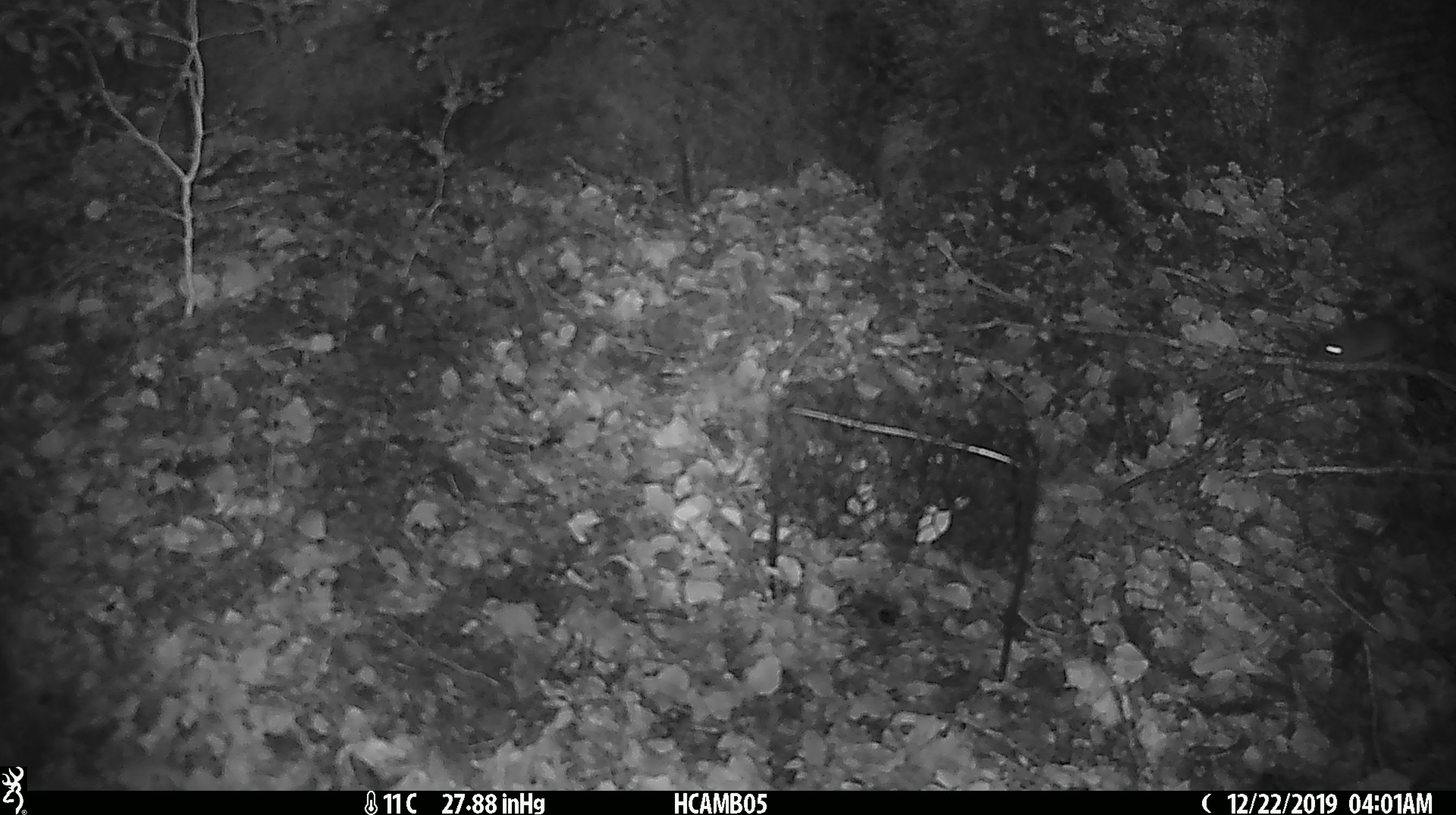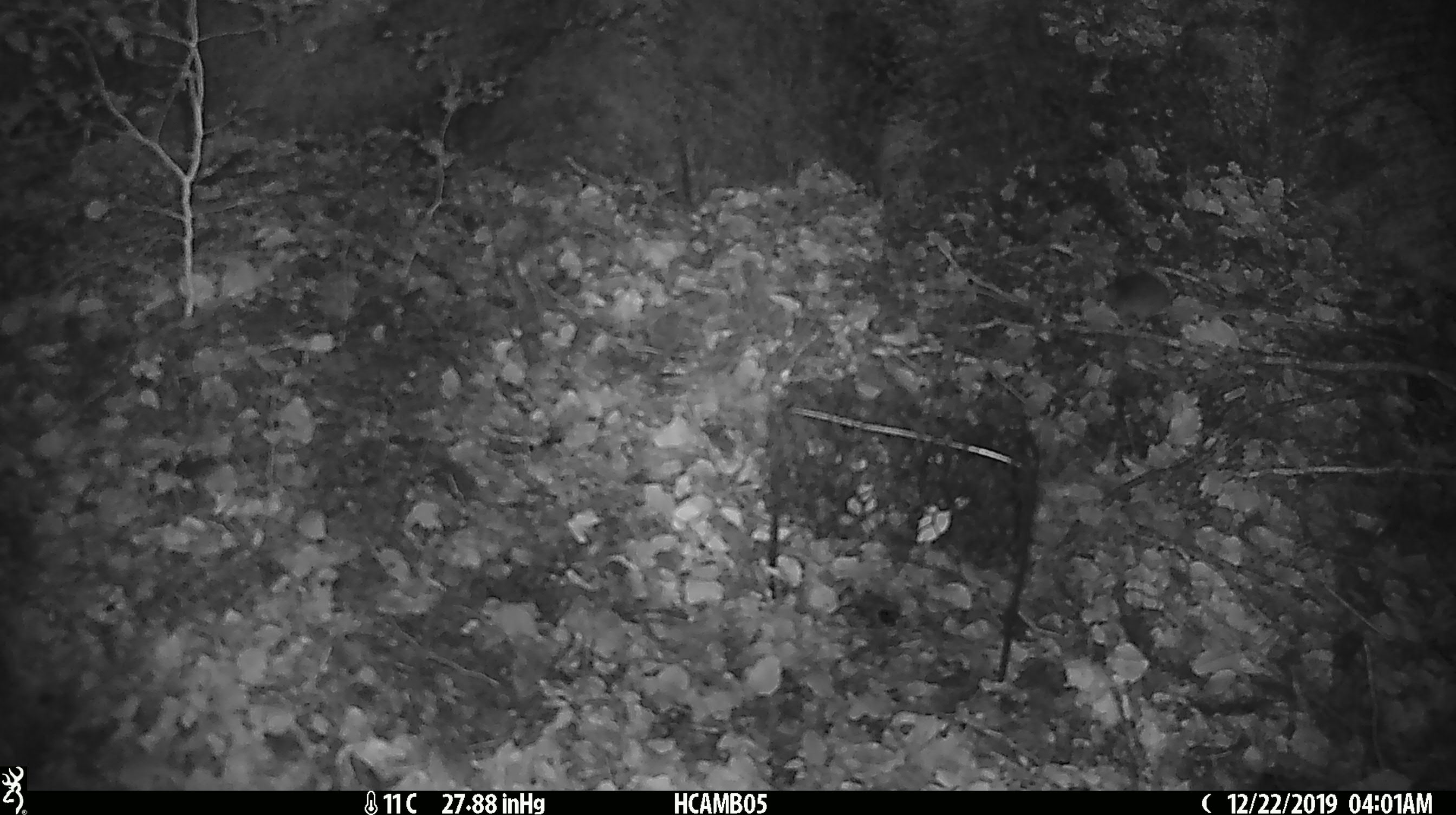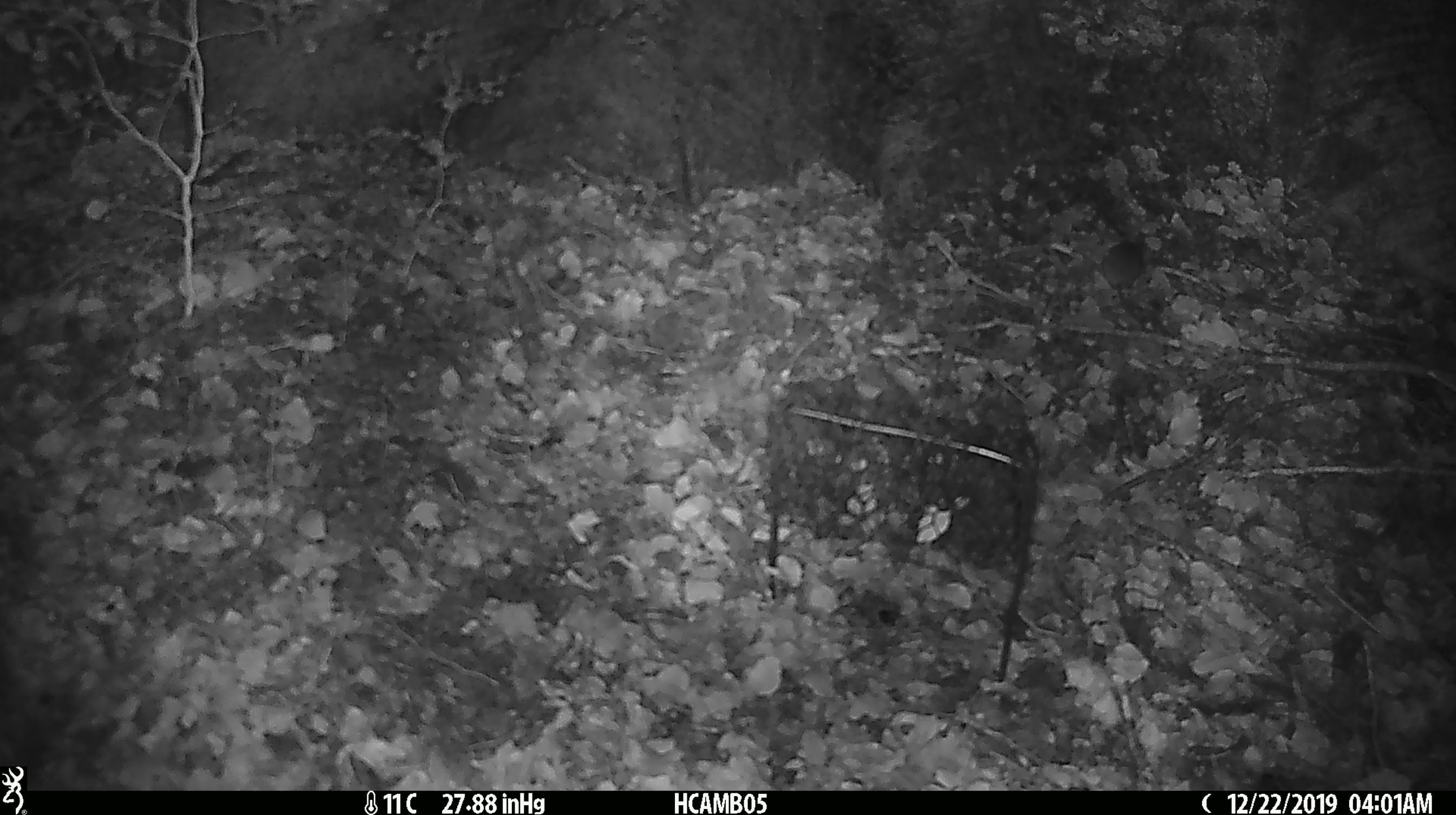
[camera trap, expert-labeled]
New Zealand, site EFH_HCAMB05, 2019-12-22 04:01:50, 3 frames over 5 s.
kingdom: Animalia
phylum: Chordata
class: Mammalia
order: Rodentia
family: Muridae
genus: Mus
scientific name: Mus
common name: mouse